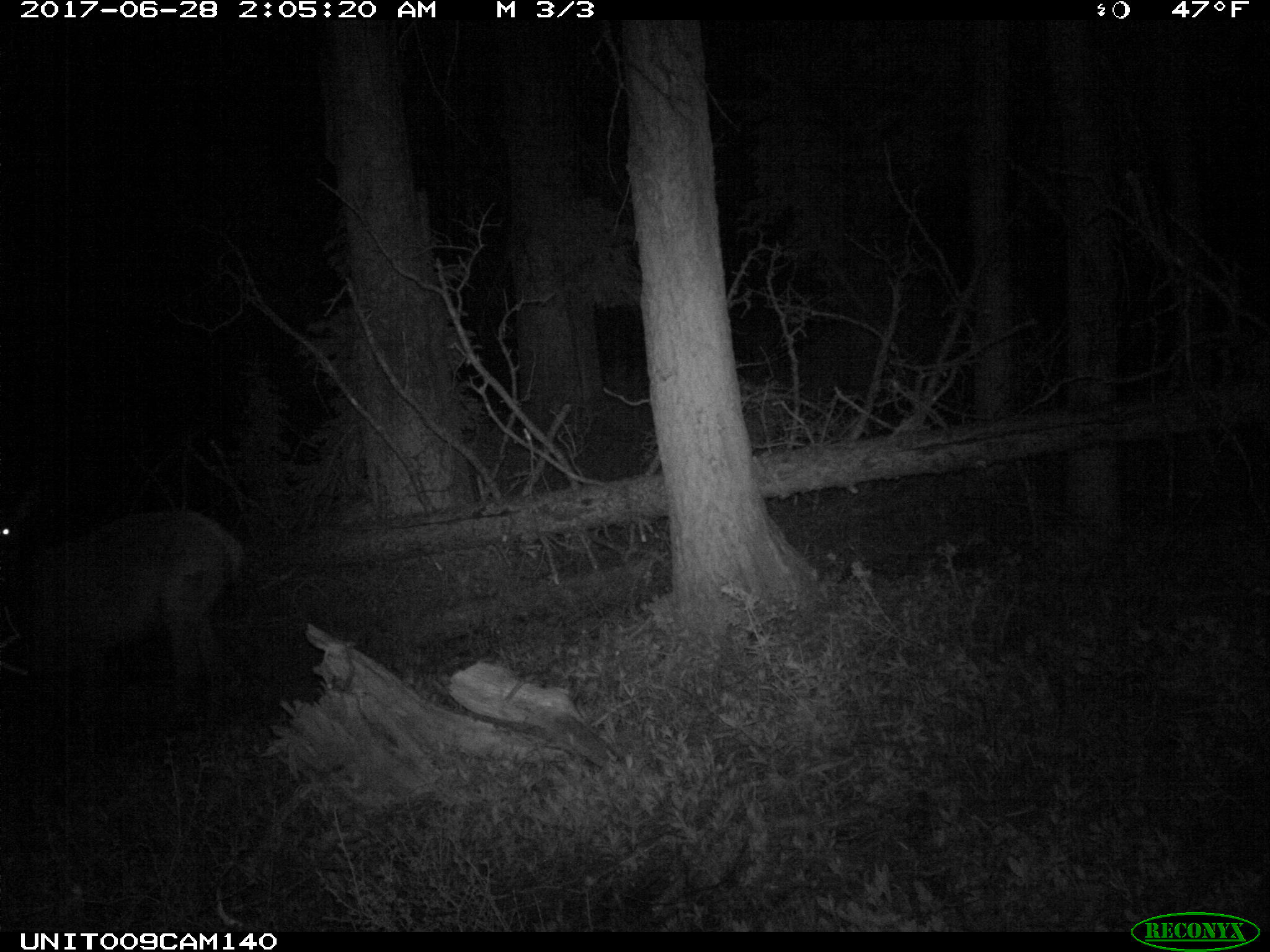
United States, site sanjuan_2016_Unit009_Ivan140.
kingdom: Animalia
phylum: Chordata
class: Mammalia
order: Artiodactyla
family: Cervidae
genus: Cervus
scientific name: Cervus elaphus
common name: red deer